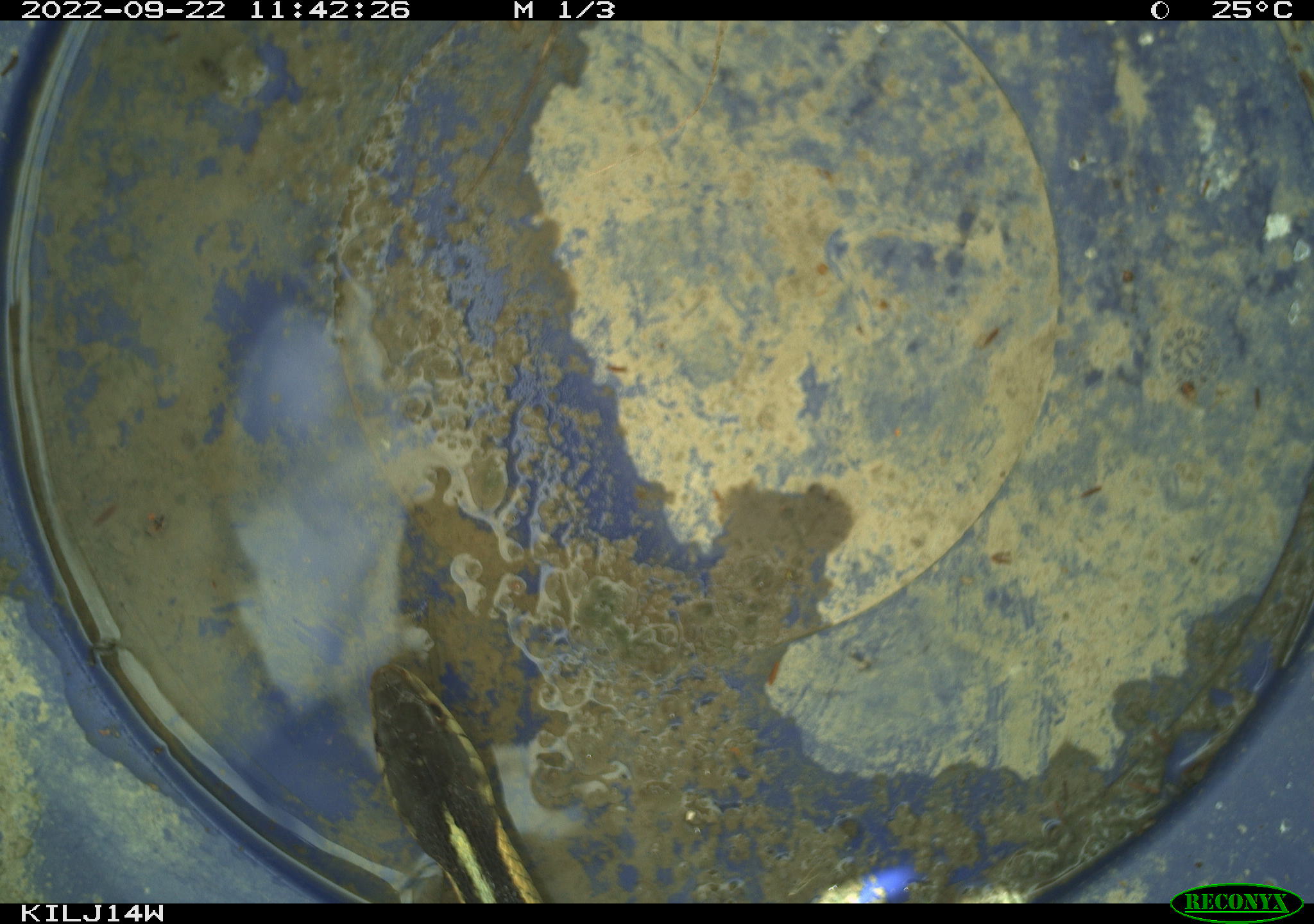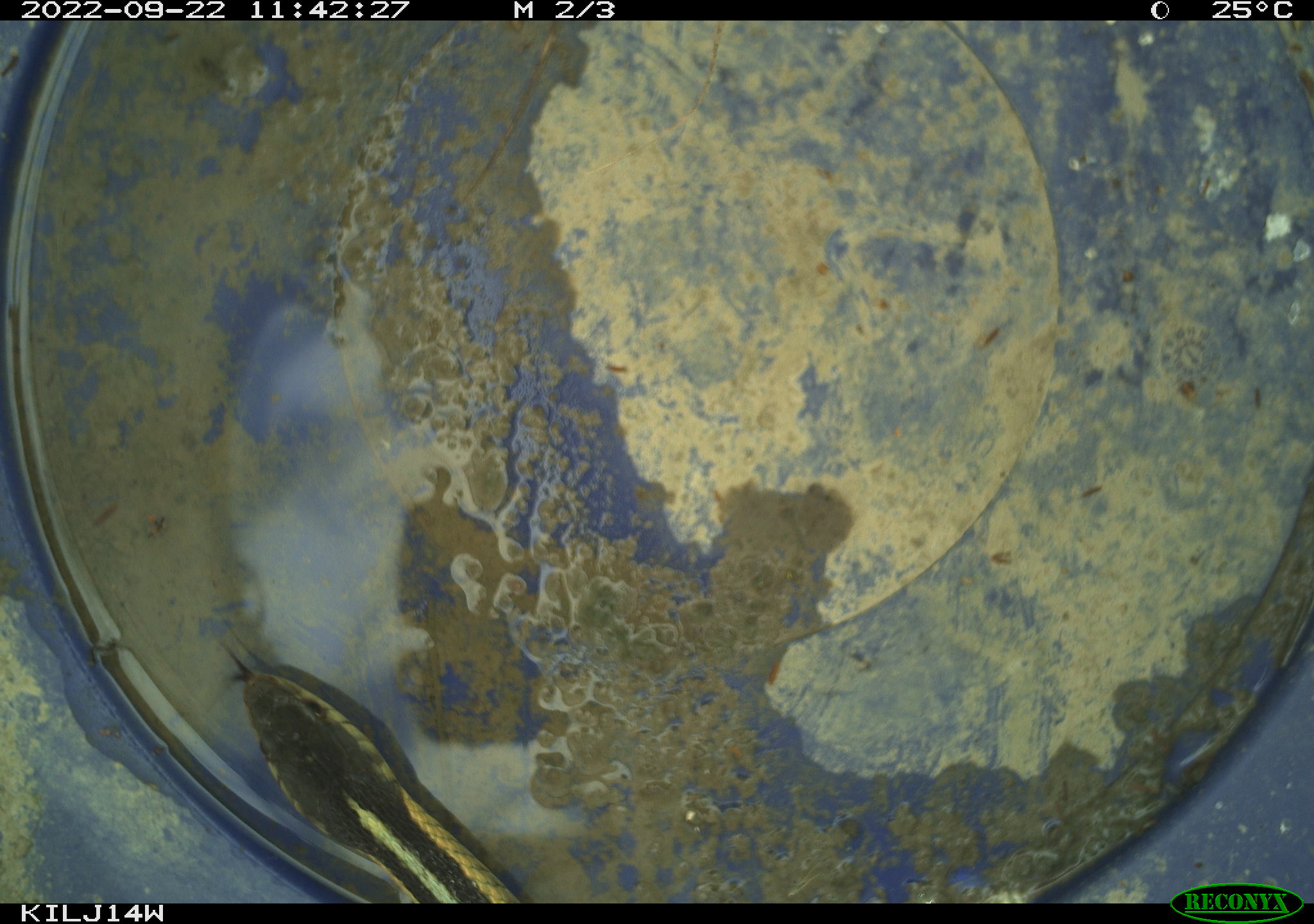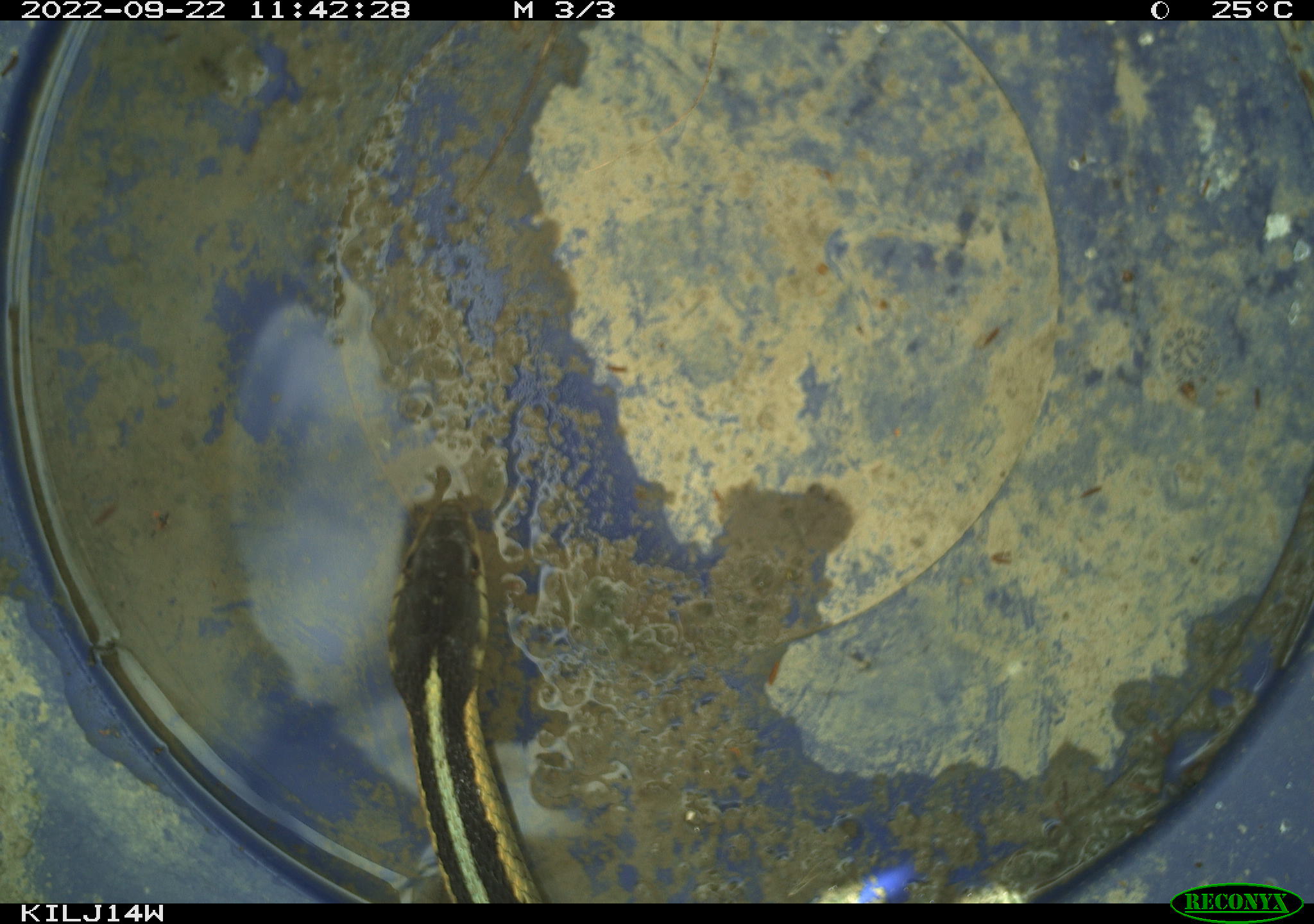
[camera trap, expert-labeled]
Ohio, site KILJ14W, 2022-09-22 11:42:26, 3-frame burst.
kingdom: Animalia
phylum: Chordata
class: Reptilia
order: Squamata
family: Colubridae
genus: Thamnophis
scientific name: Thamnophis sirtalis sirtalis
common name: eastern gartersnake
Eastern gartersnake (Thamnophis sirtalis sirtalis).